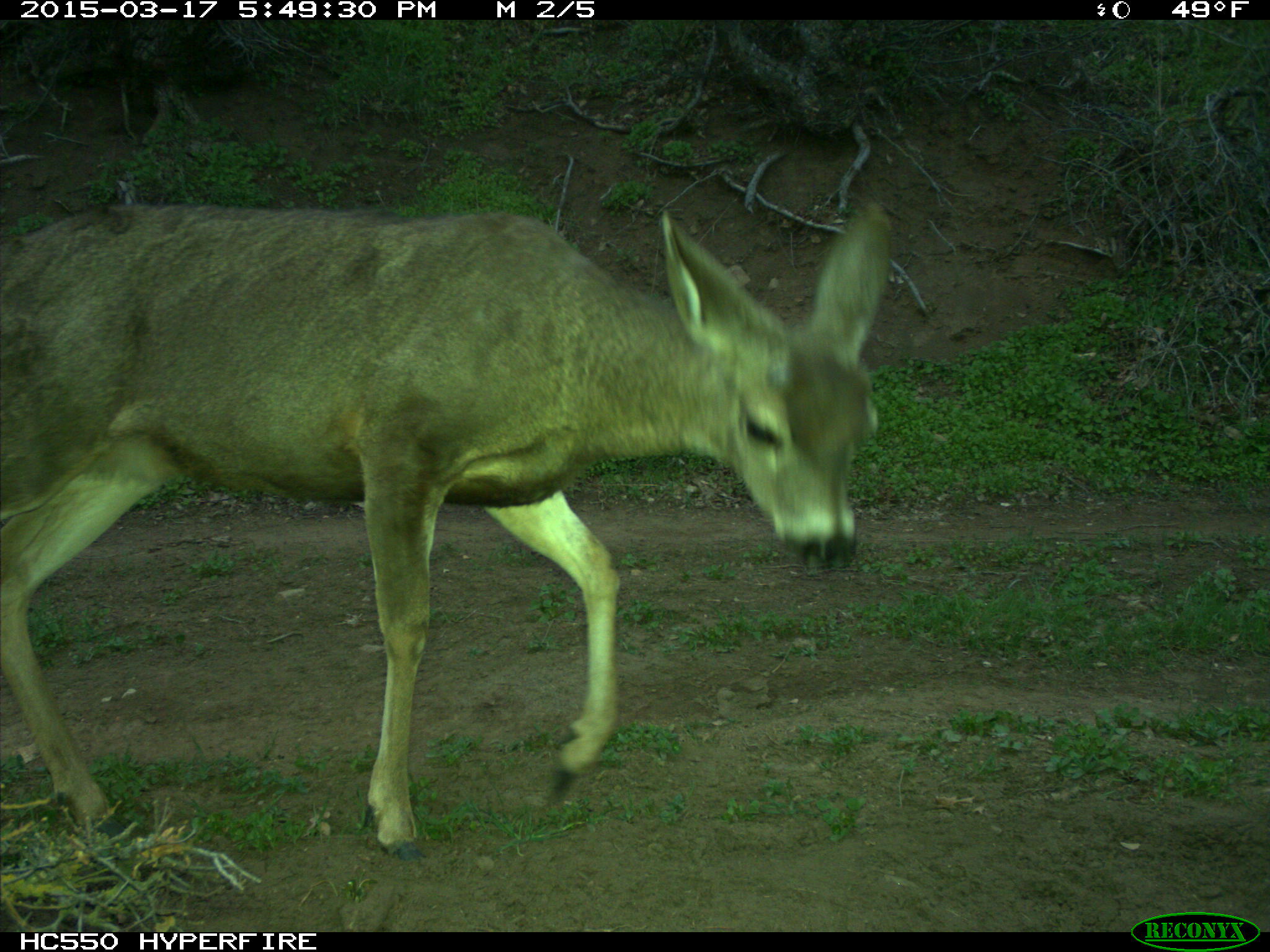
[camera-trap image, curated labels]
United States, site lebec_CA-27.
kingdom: Animalia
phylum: Chordata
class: Mammalia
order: Artiodactyla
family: Cervidae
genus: Odocoileus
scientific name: Odocoileus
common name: deer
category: unidentified deer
Unidentified deer (deer) (Odocoileus).